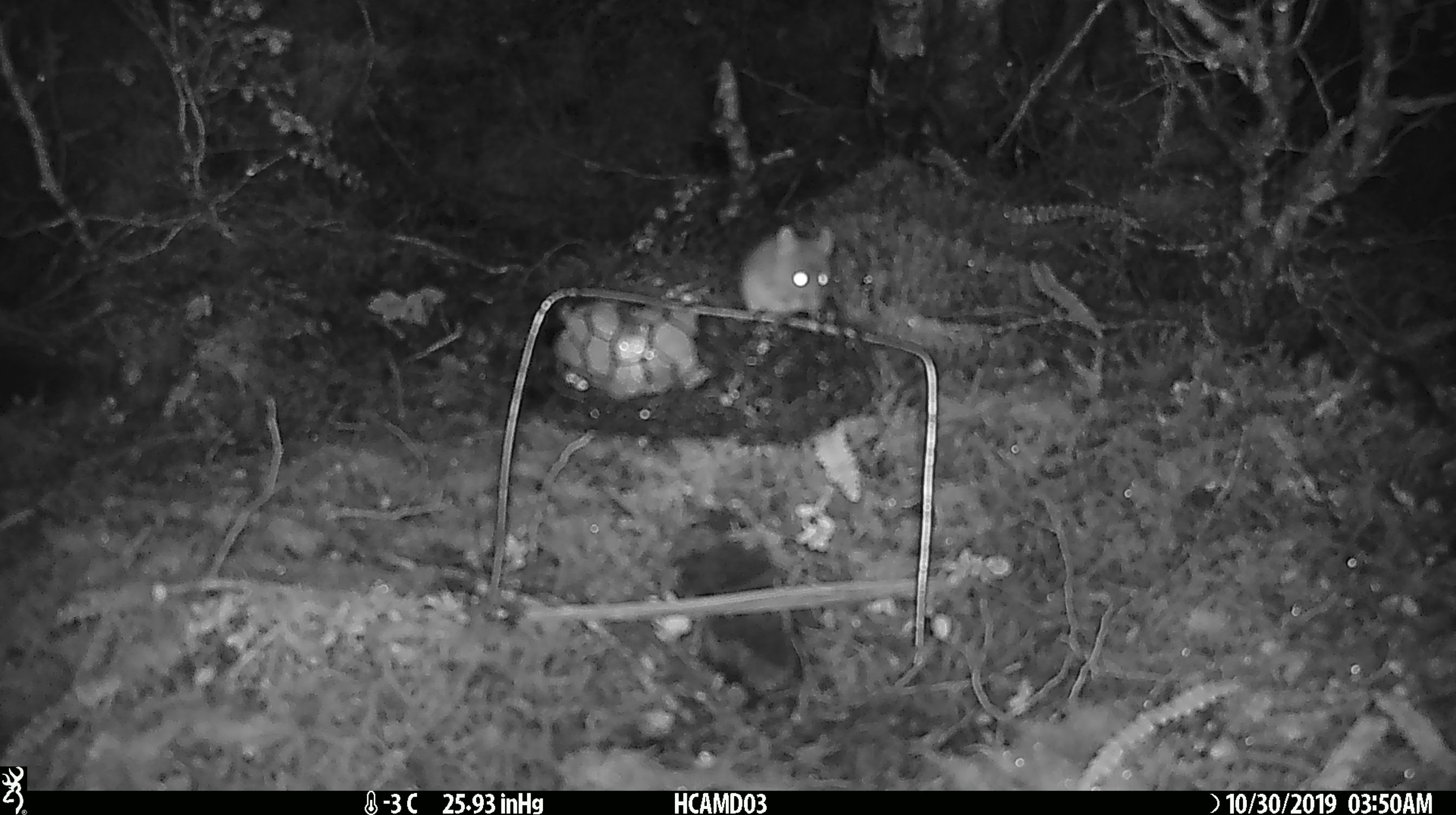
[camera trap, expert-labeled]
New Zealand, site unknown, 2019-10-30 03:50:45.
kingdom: Animalia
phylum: Chordata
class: Mammalia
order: Rodentia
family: Muridae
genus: Mus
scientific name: Mus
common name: mouse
Mouse (Mus).